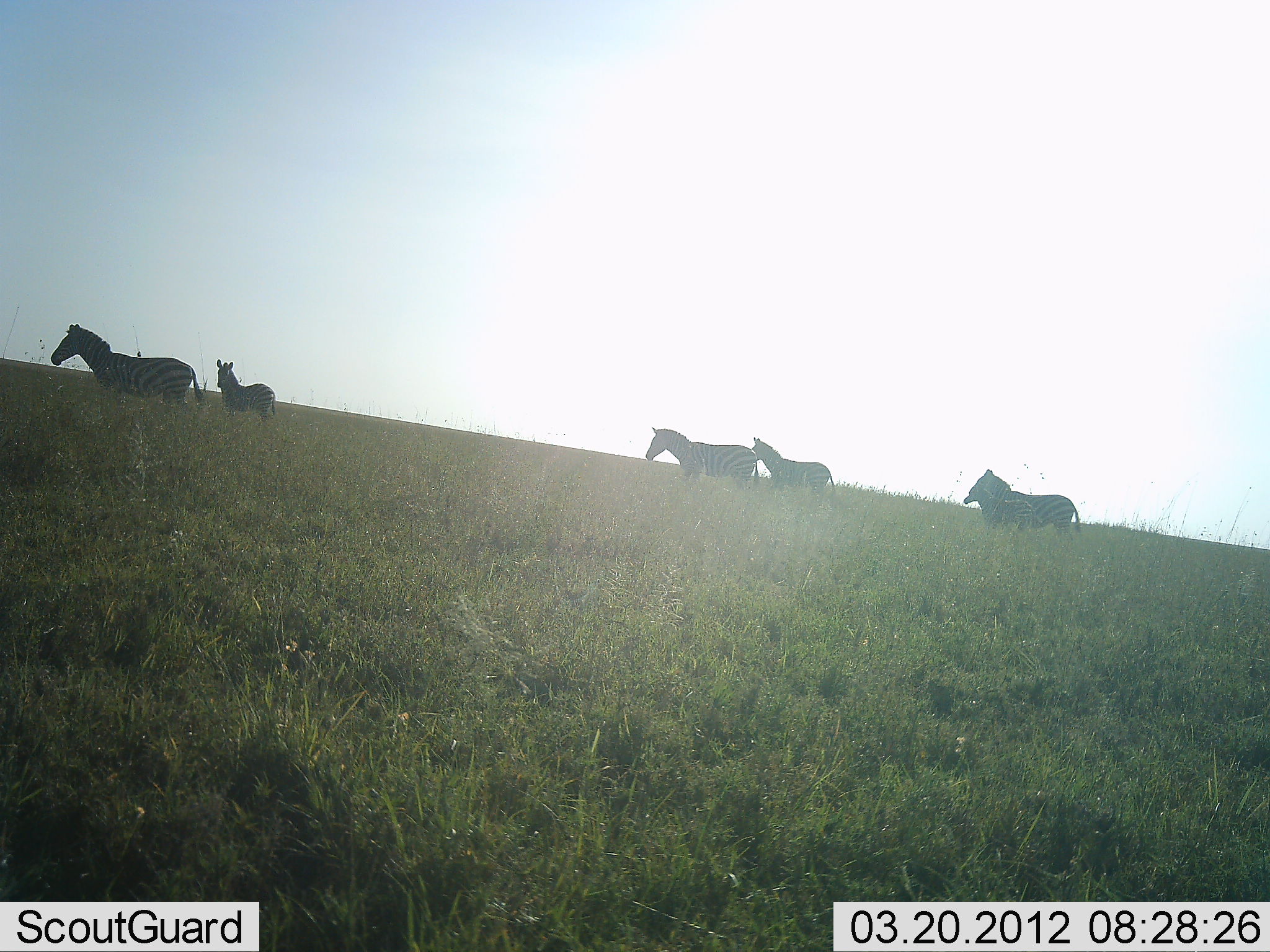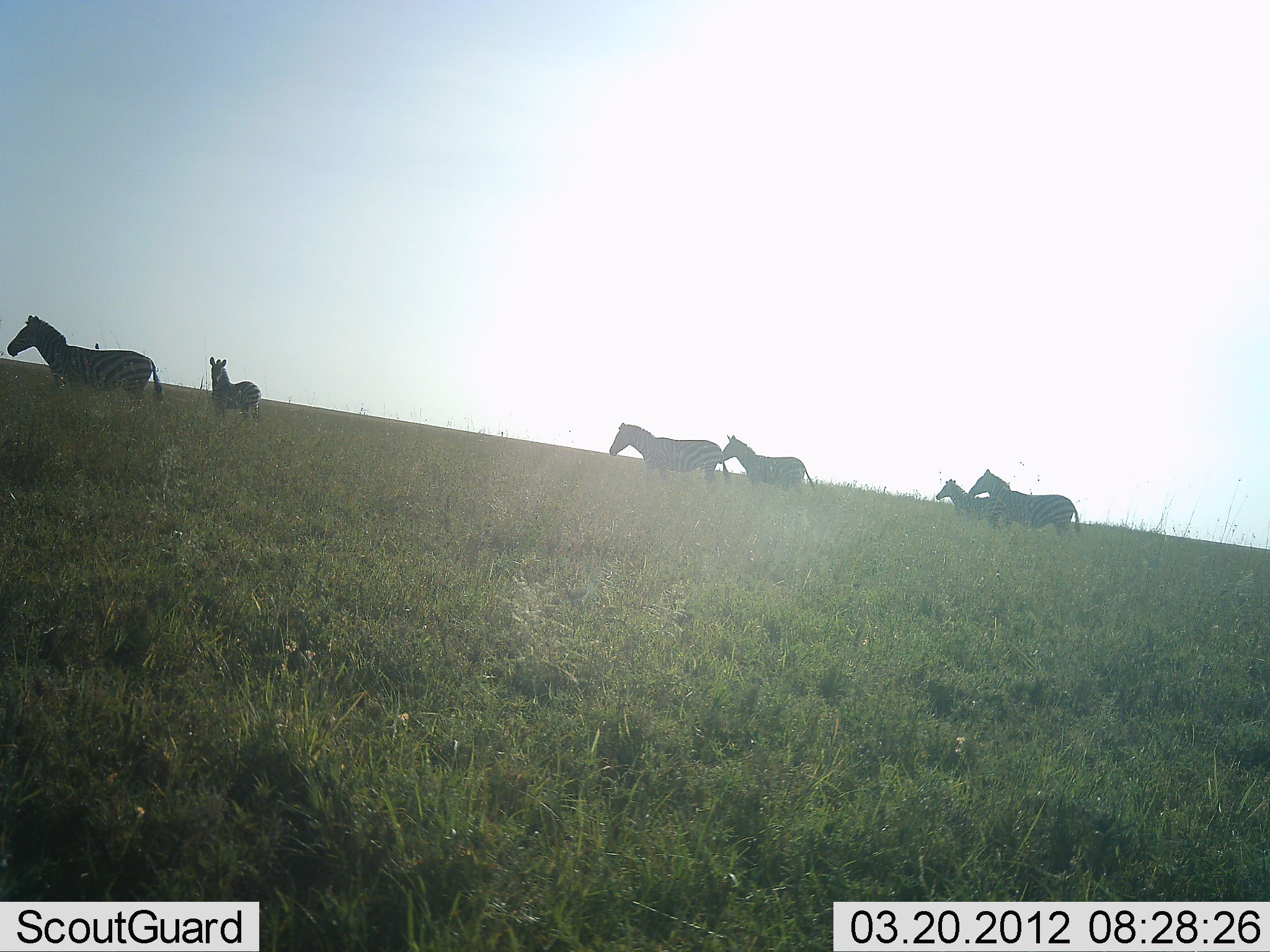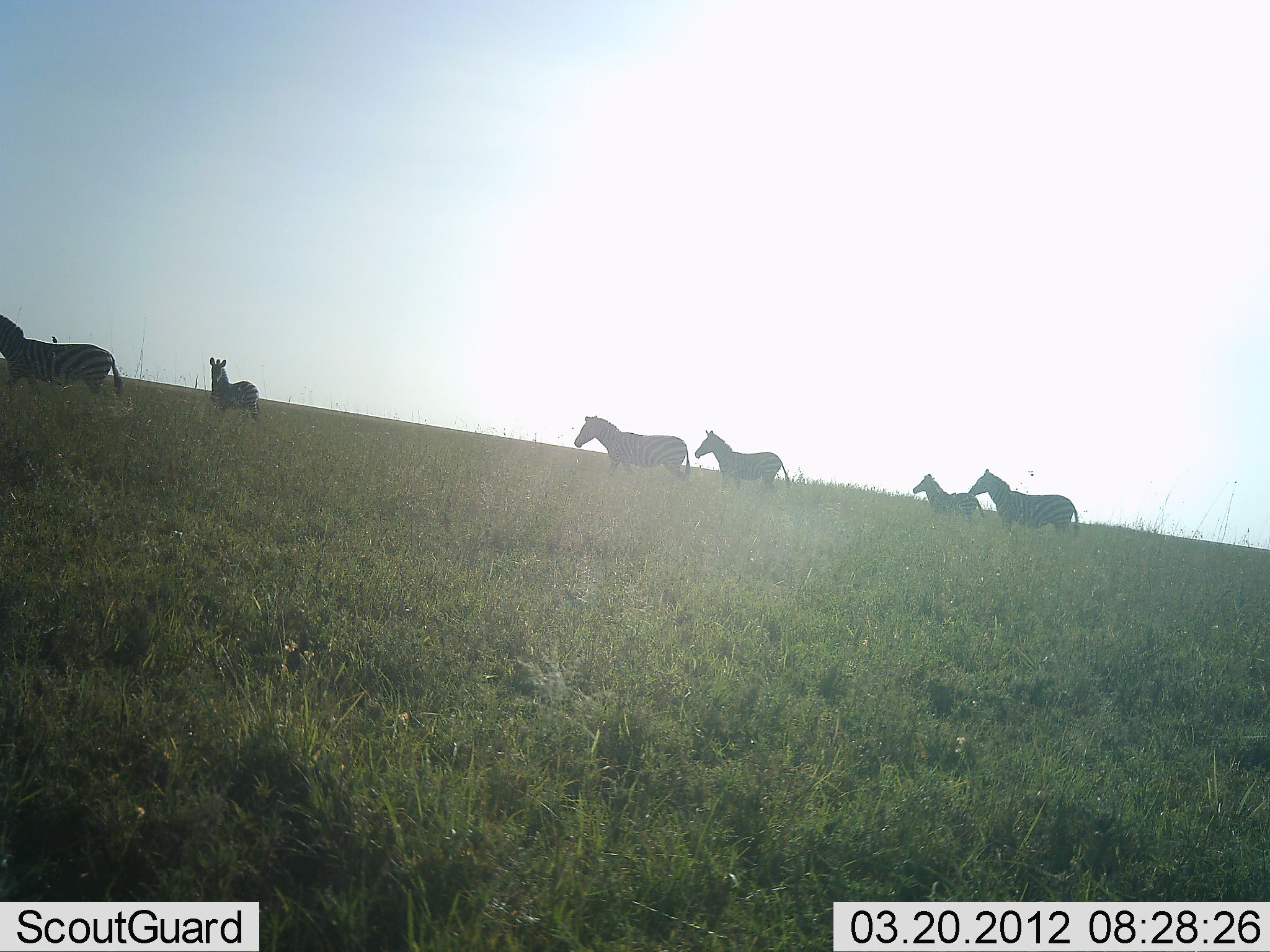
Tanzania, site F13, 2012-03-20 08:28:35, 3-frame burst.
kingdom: Animalia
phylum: Chordata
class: Mammalia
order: Perissodactyla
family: Equidae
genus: Equus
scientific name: Equus quagga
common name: plains zebra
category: zebra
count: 6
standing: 33%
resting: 0%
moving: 93%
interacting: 0%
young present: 20%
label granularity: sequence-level